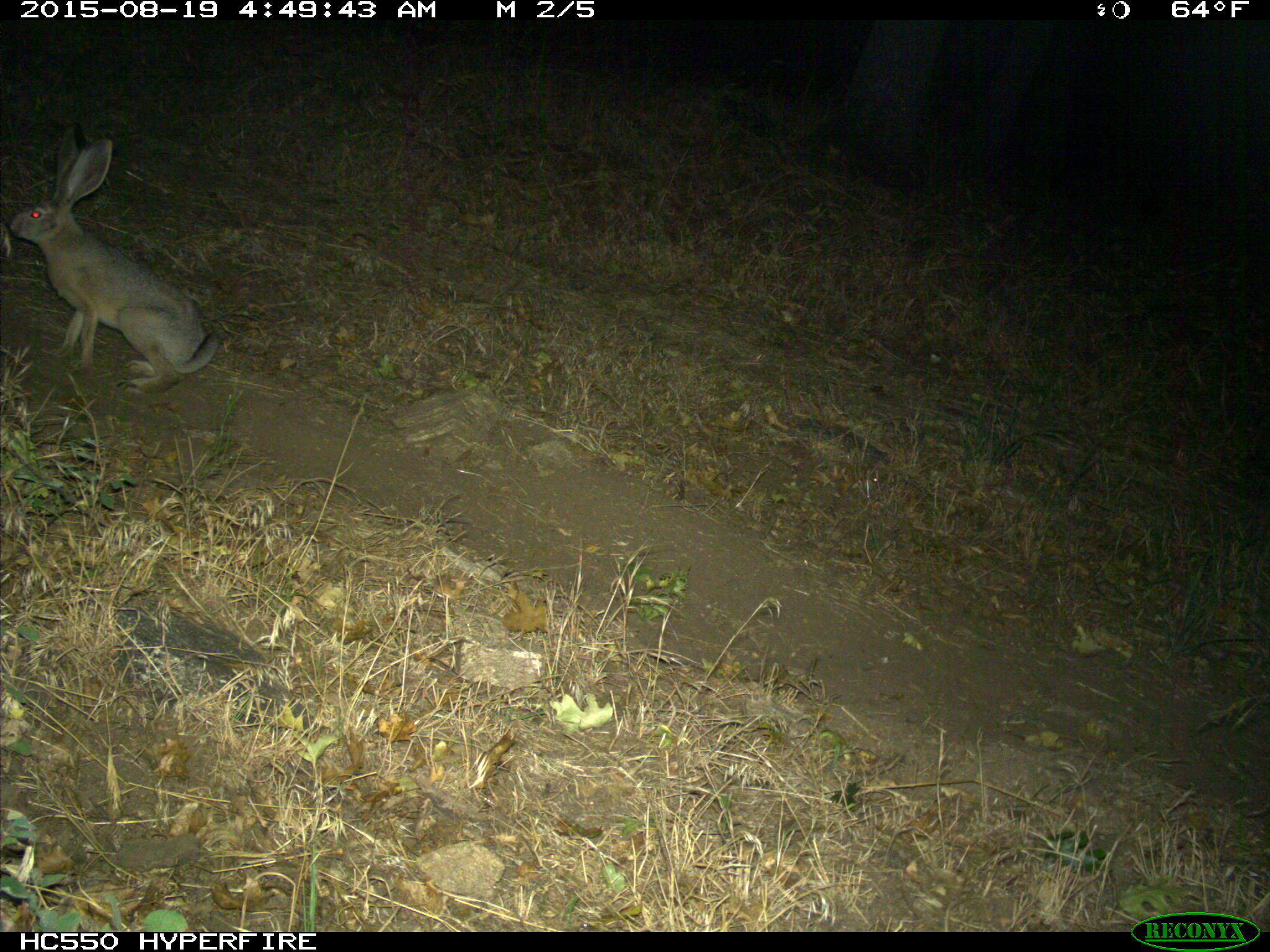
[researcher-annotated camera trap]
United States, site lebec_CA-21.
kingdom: Animalia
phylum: Chordata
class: Mammalia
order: Lagomorpha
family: Leporidae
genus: Lepus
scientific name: Lepus californicus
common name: black-tailed jackrabbit